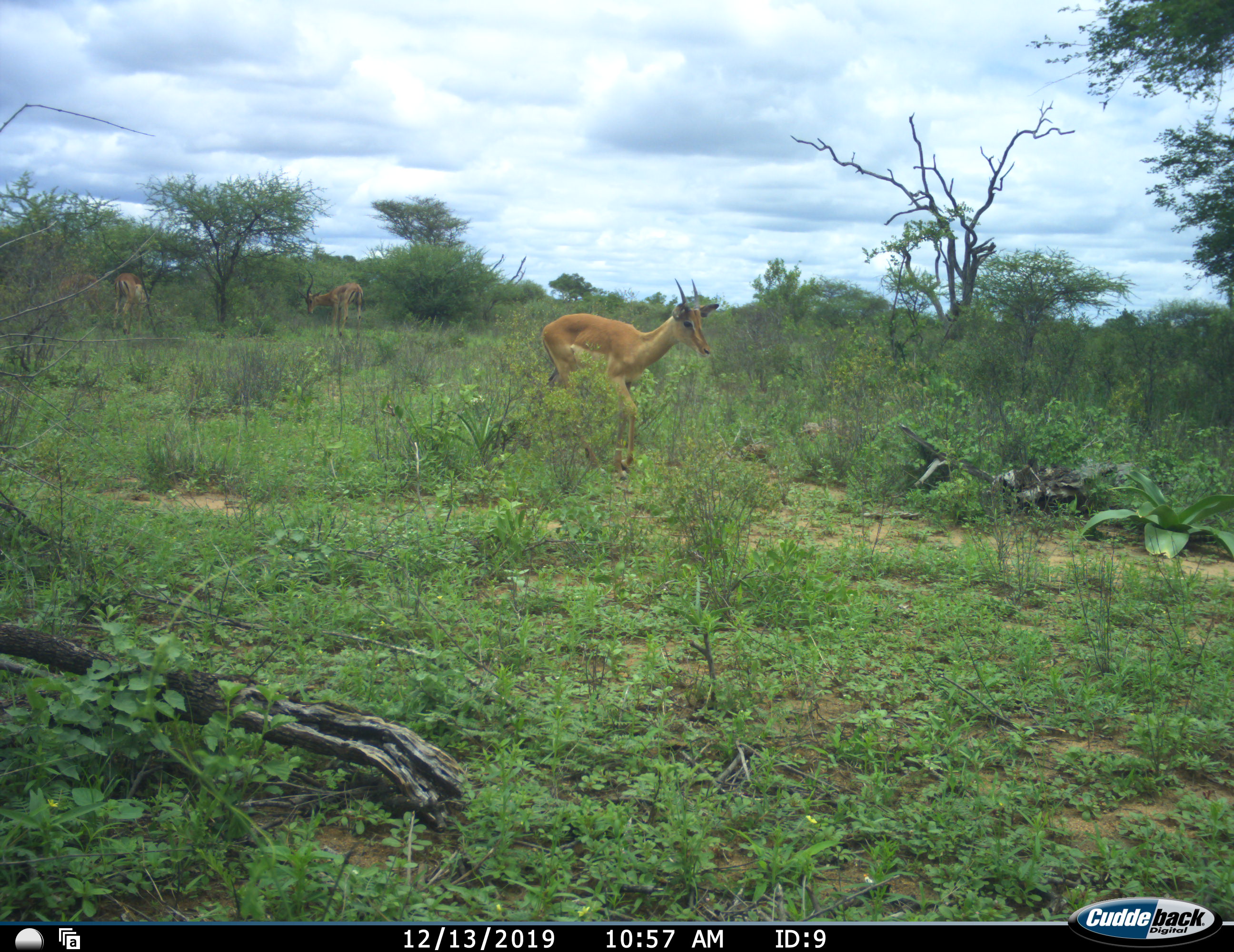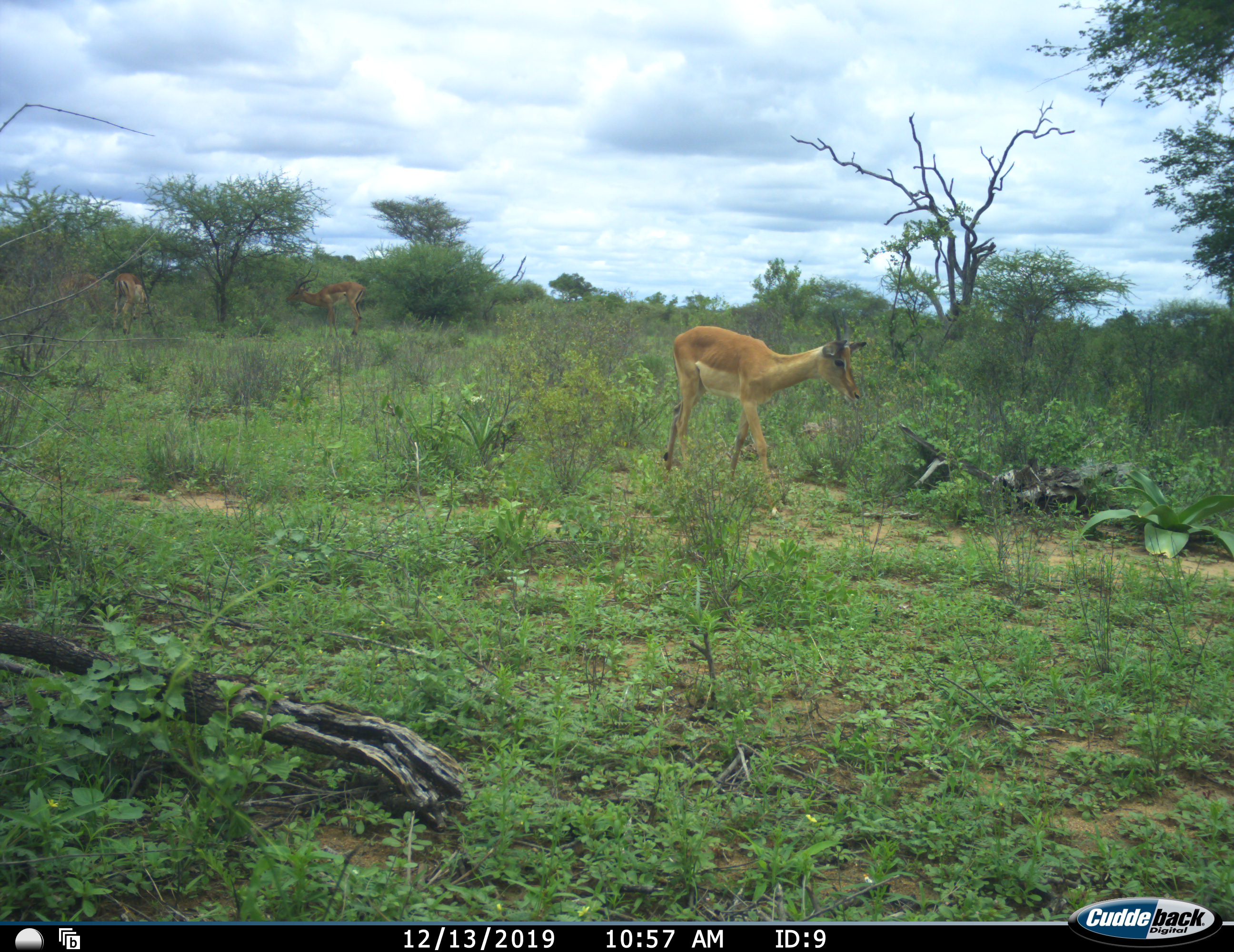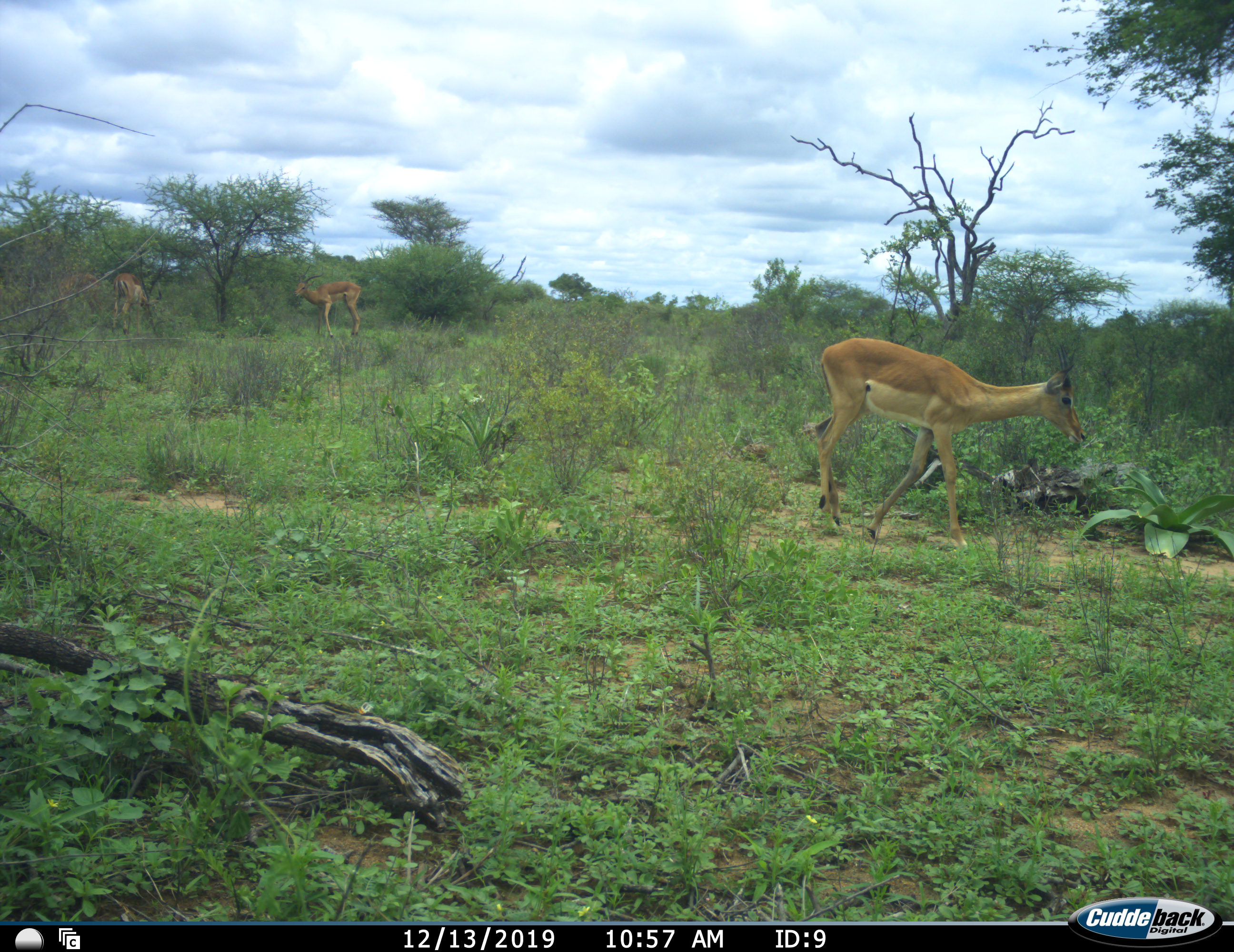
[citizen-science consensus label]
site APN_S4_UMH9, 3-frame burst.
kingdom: Animalia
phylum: Chordata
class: Mammalia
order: Artiodactyla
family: Bovidae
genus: Aepyceros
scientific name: Aepyceros melampus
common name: impala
Impala (Aepyceros melampus), count 3. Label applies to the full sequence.